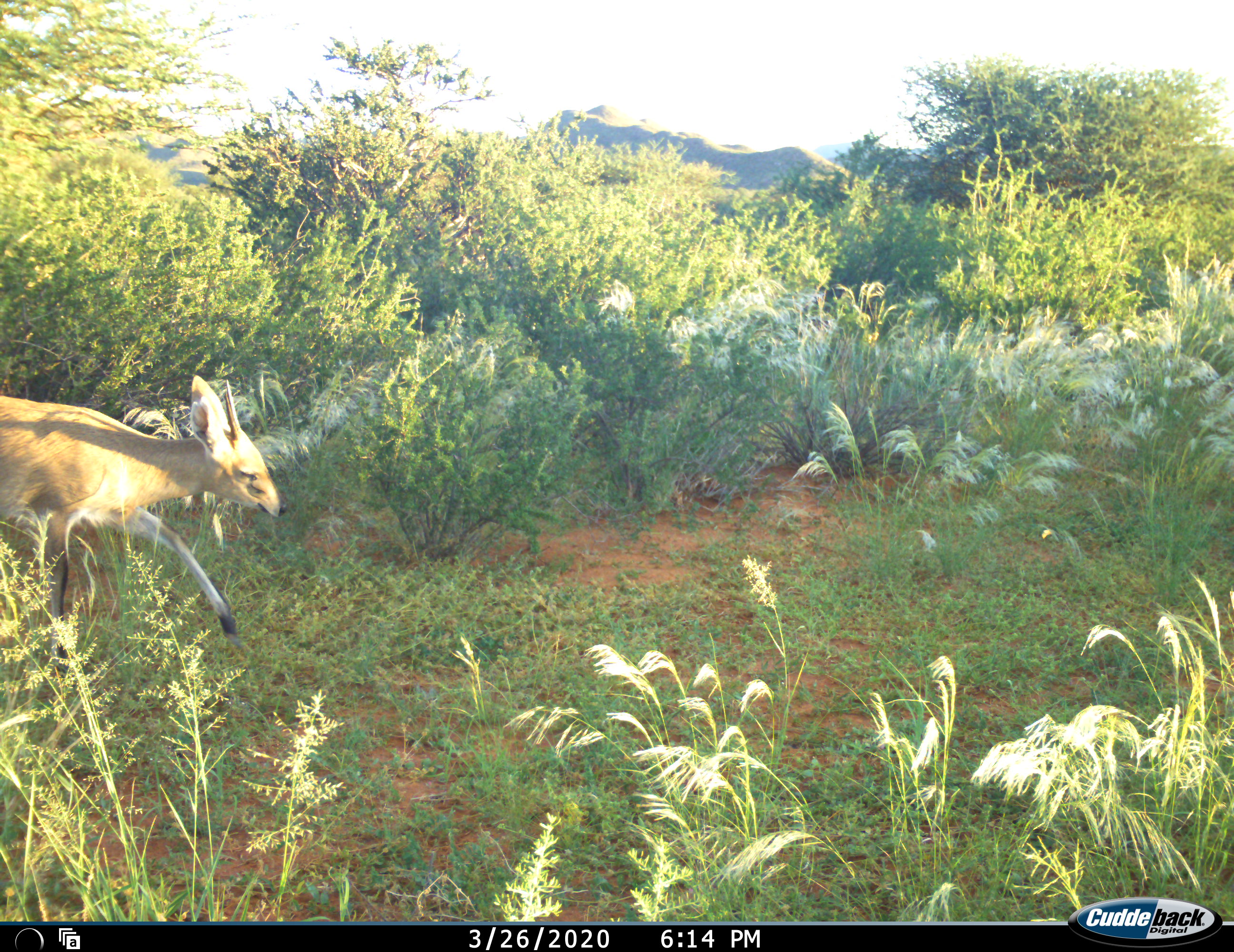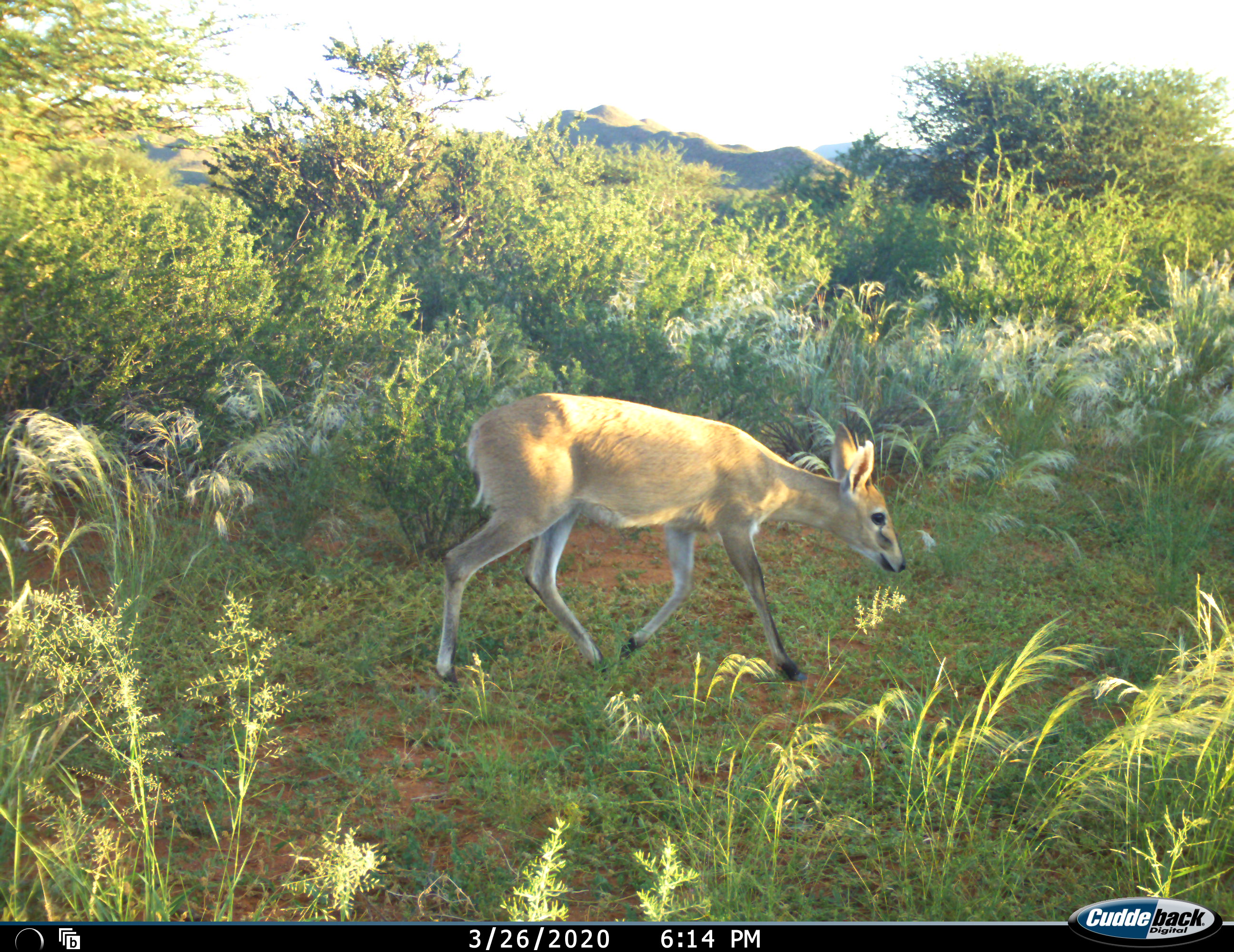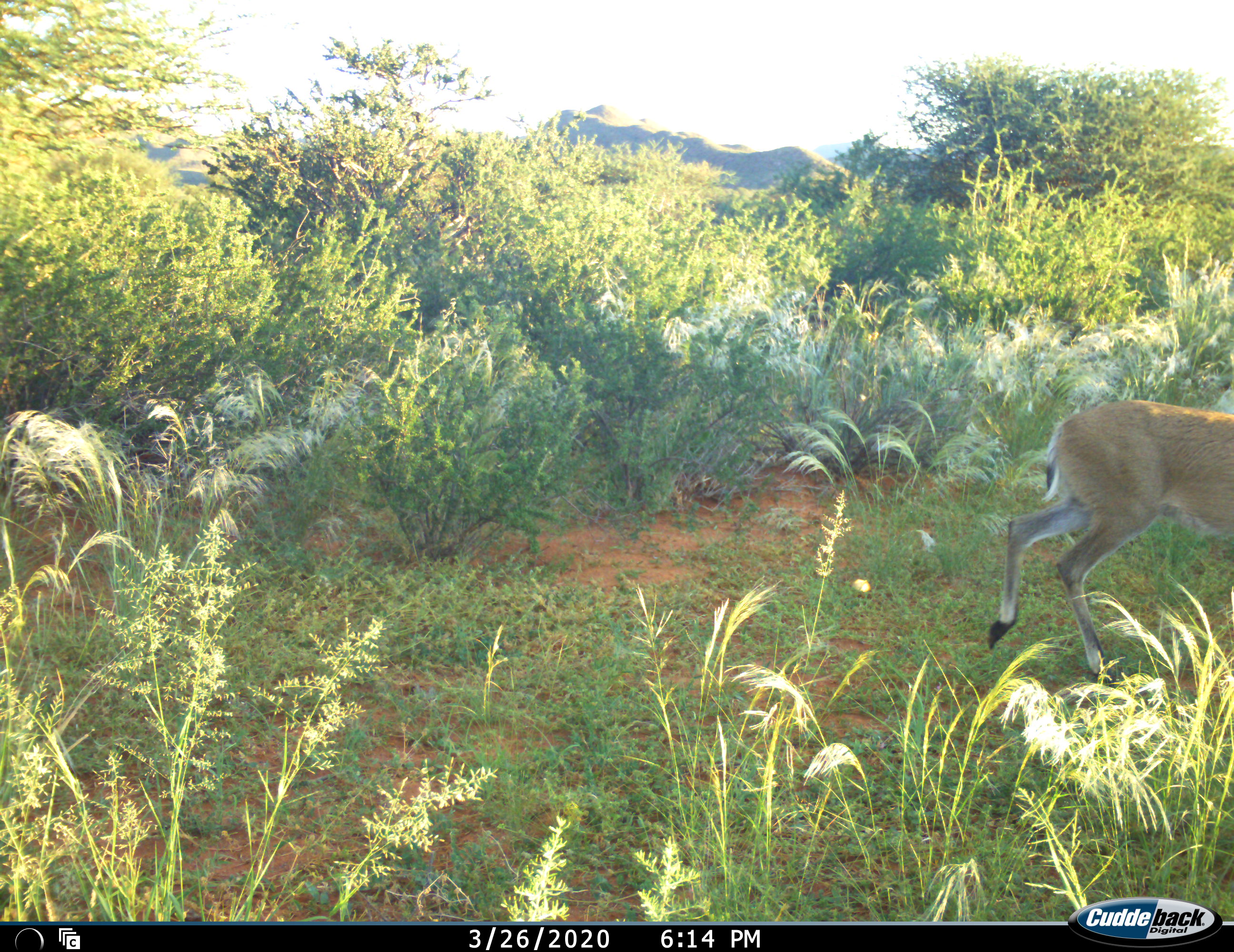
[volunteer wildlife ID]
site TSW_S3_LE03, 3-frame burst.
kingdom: Animalia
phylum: Chordata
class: Mammalia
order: Artiodactyla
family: Bovidae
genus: Sylvicapra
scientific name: Sylvicapra grimmia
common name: common duiker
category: duikercommongrey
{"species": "duikercommongrey (common duiker) (Sylvicapra grimmia)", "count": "1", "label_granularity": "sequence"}